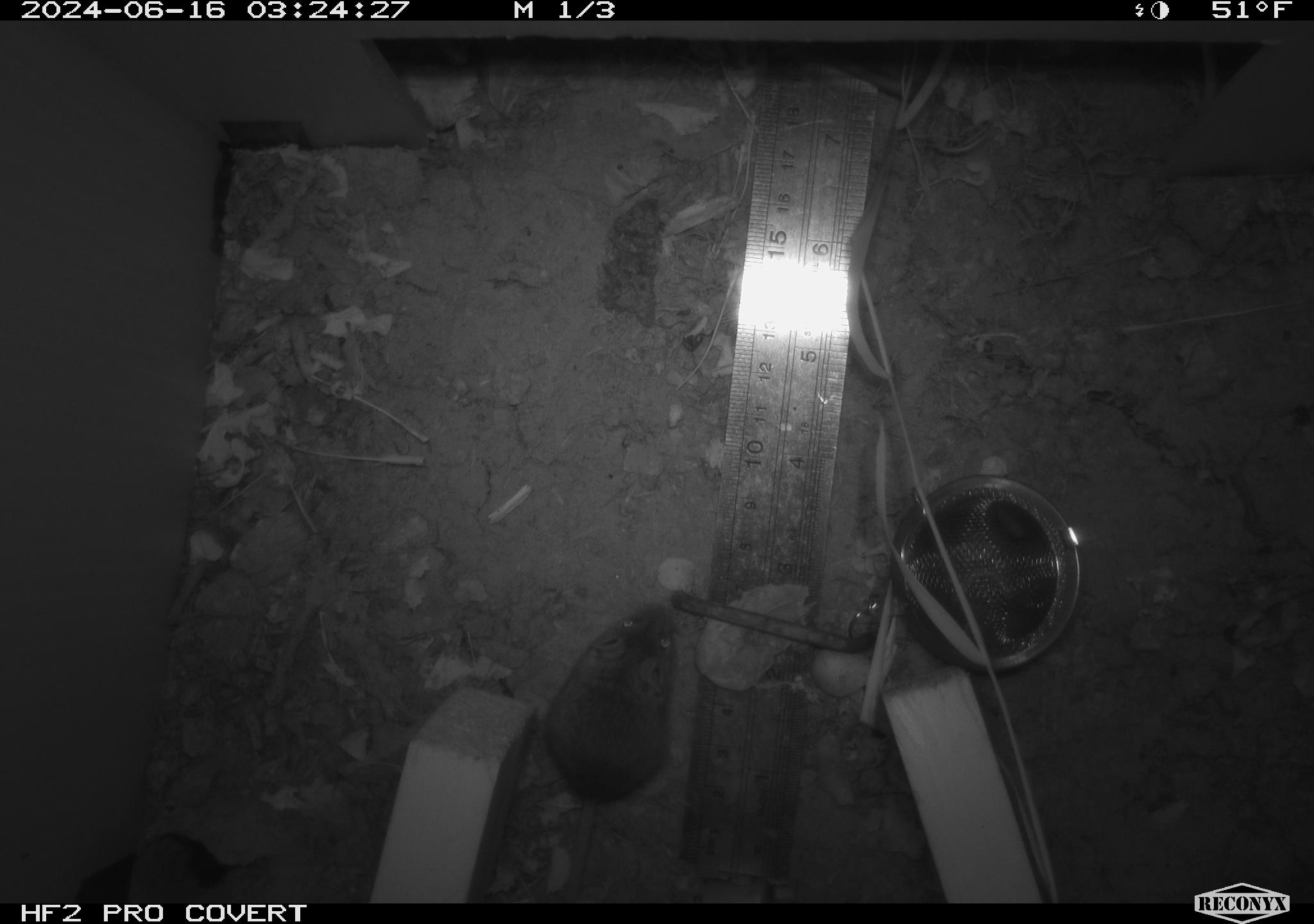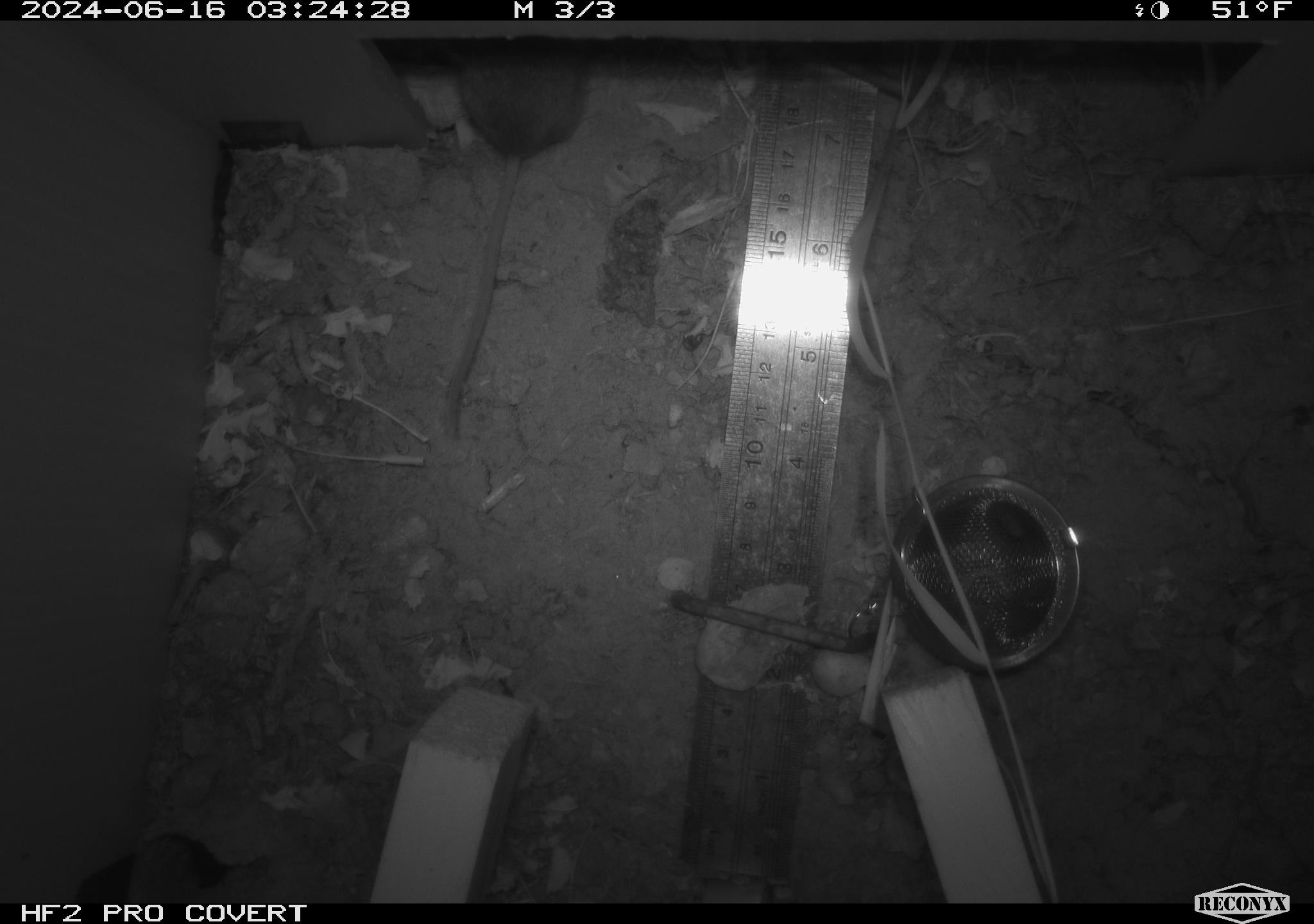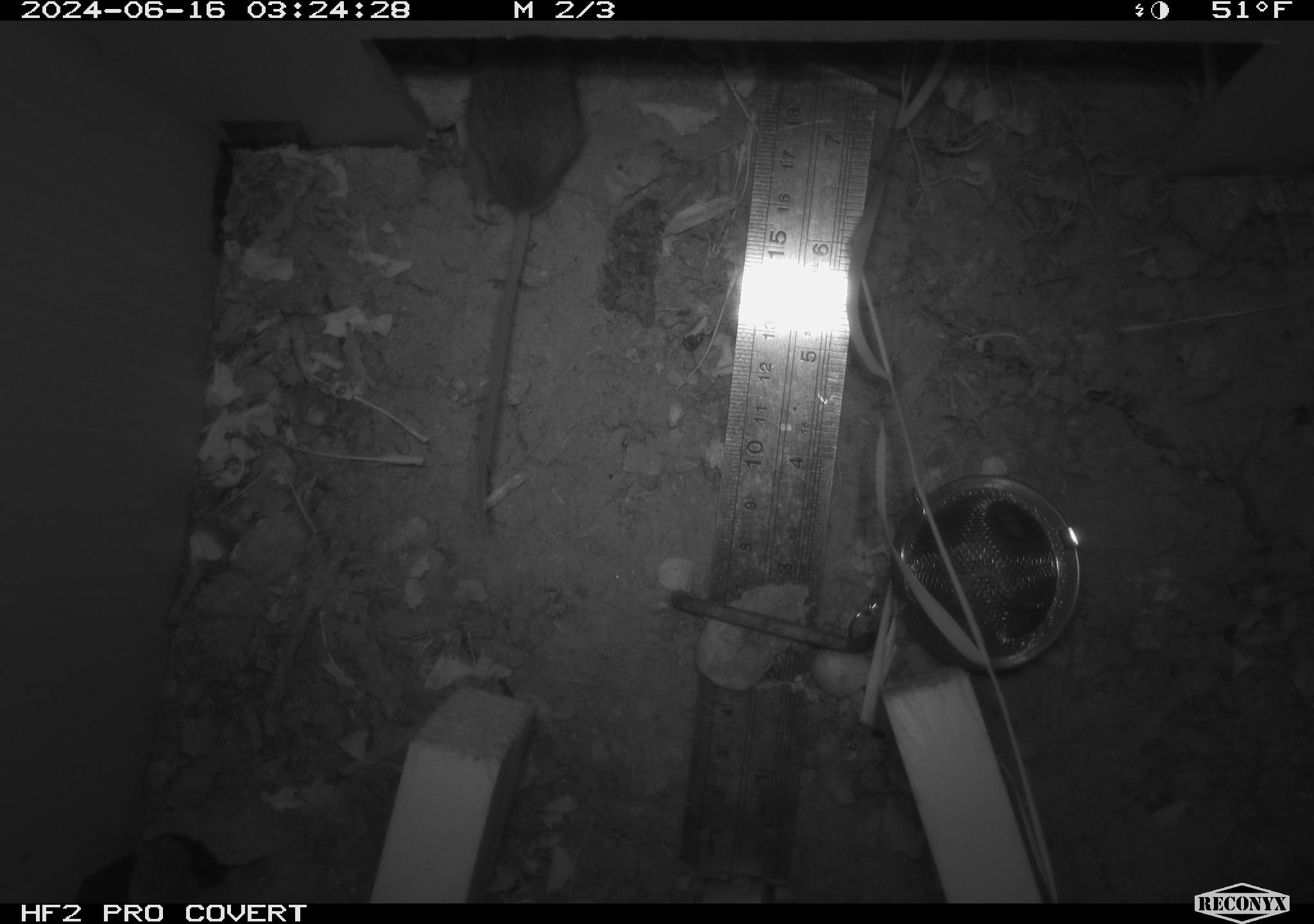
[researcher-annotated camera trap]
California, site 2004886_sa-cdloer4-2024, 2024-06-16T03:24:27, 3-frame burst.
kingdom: Animalia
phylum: Chordata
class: Mammalia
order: Rodentia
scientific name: Rodentia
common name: rodent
Rodent (Rodentia).